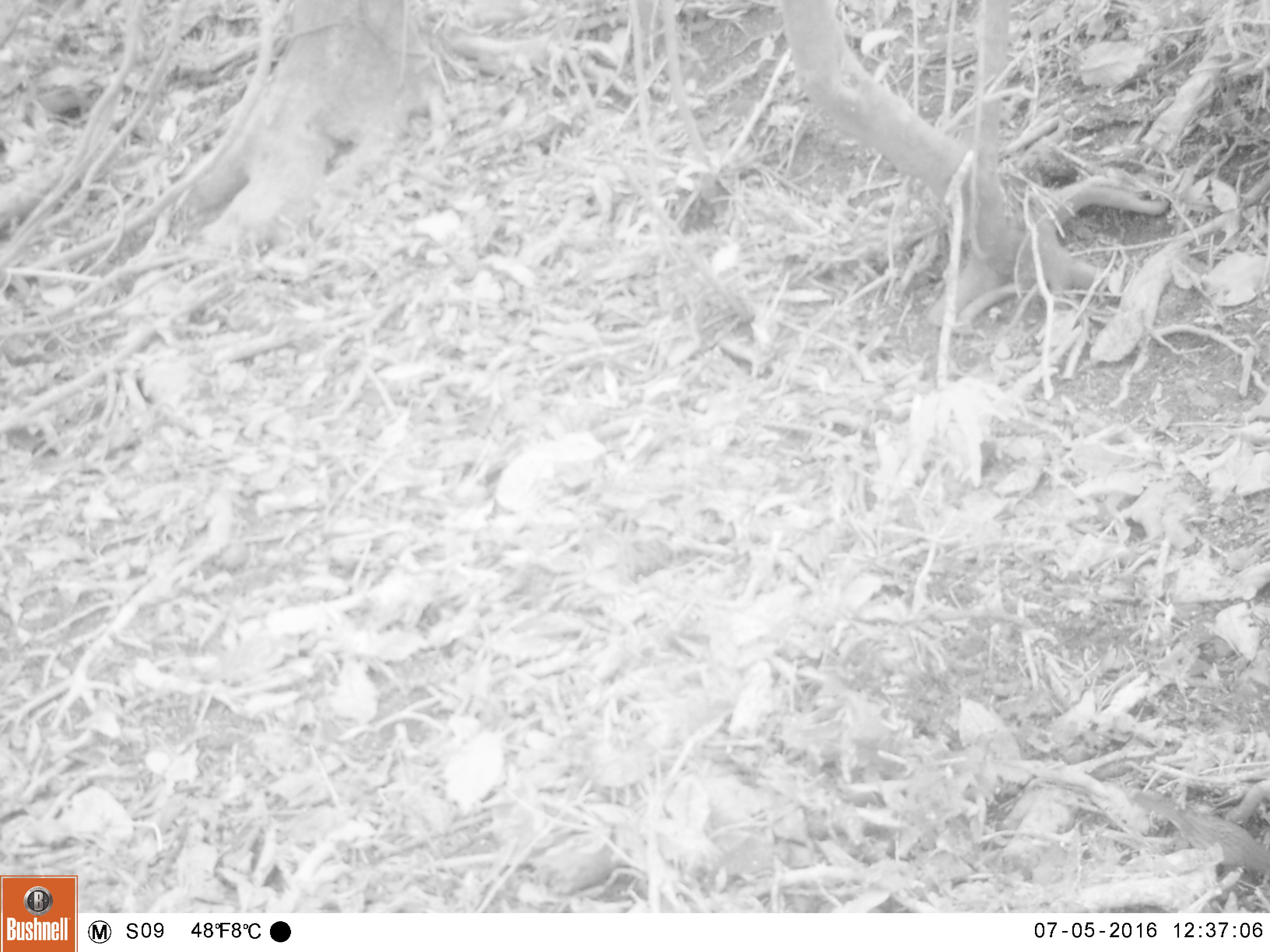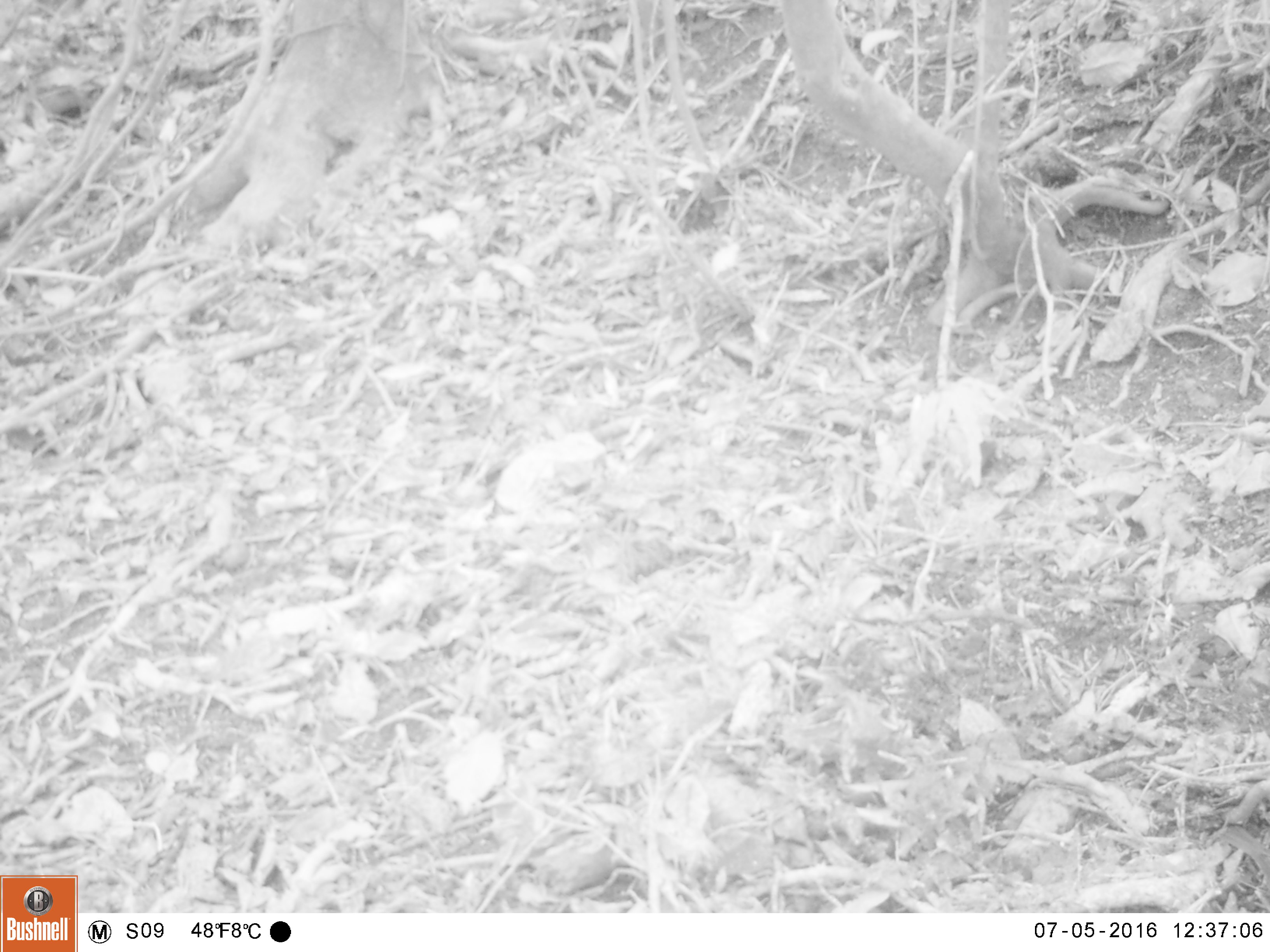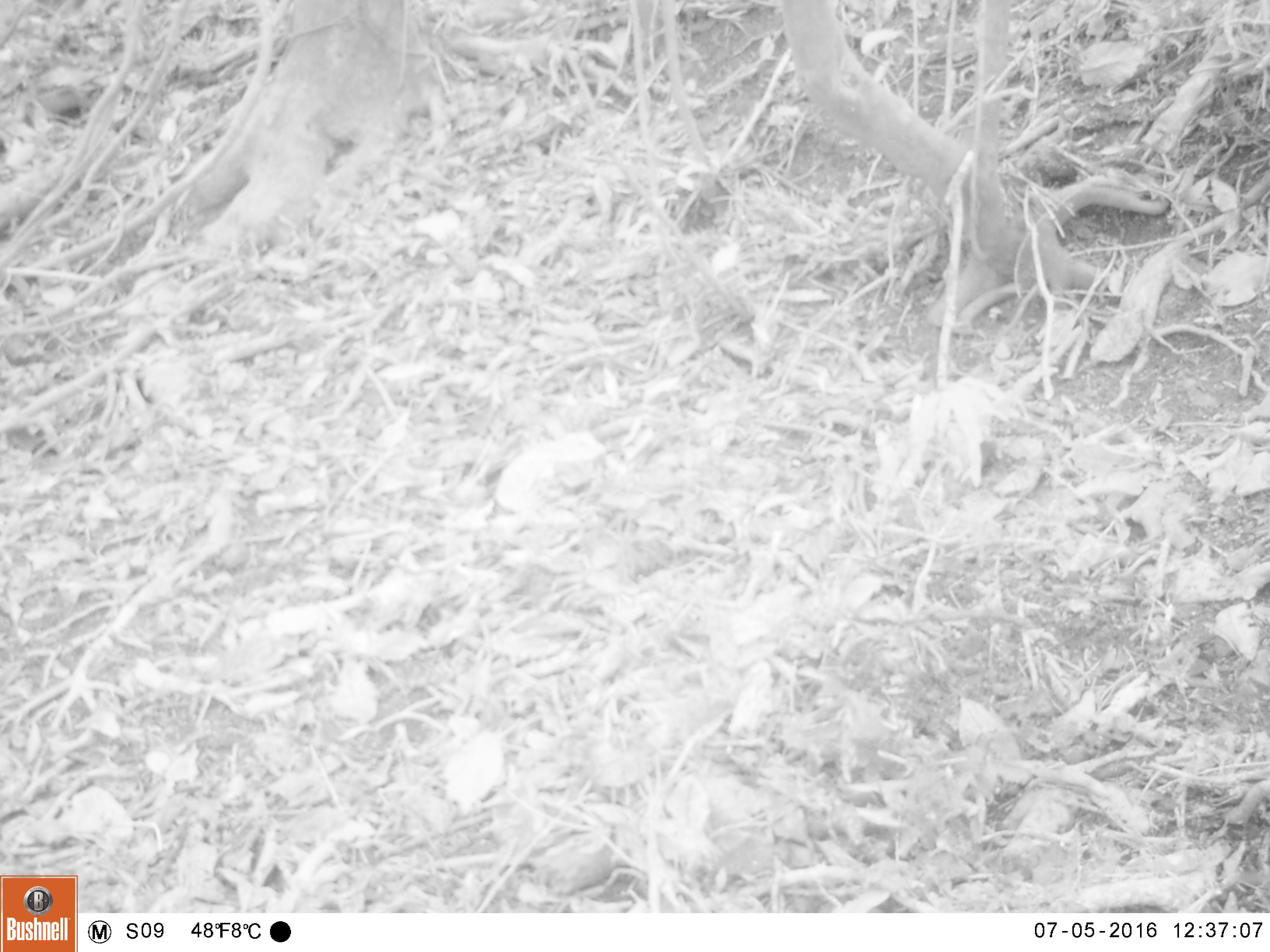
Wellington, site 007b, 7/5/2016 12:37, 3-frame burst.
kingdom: Animalia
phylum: Chordata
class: Aves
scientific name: Aves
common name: bird